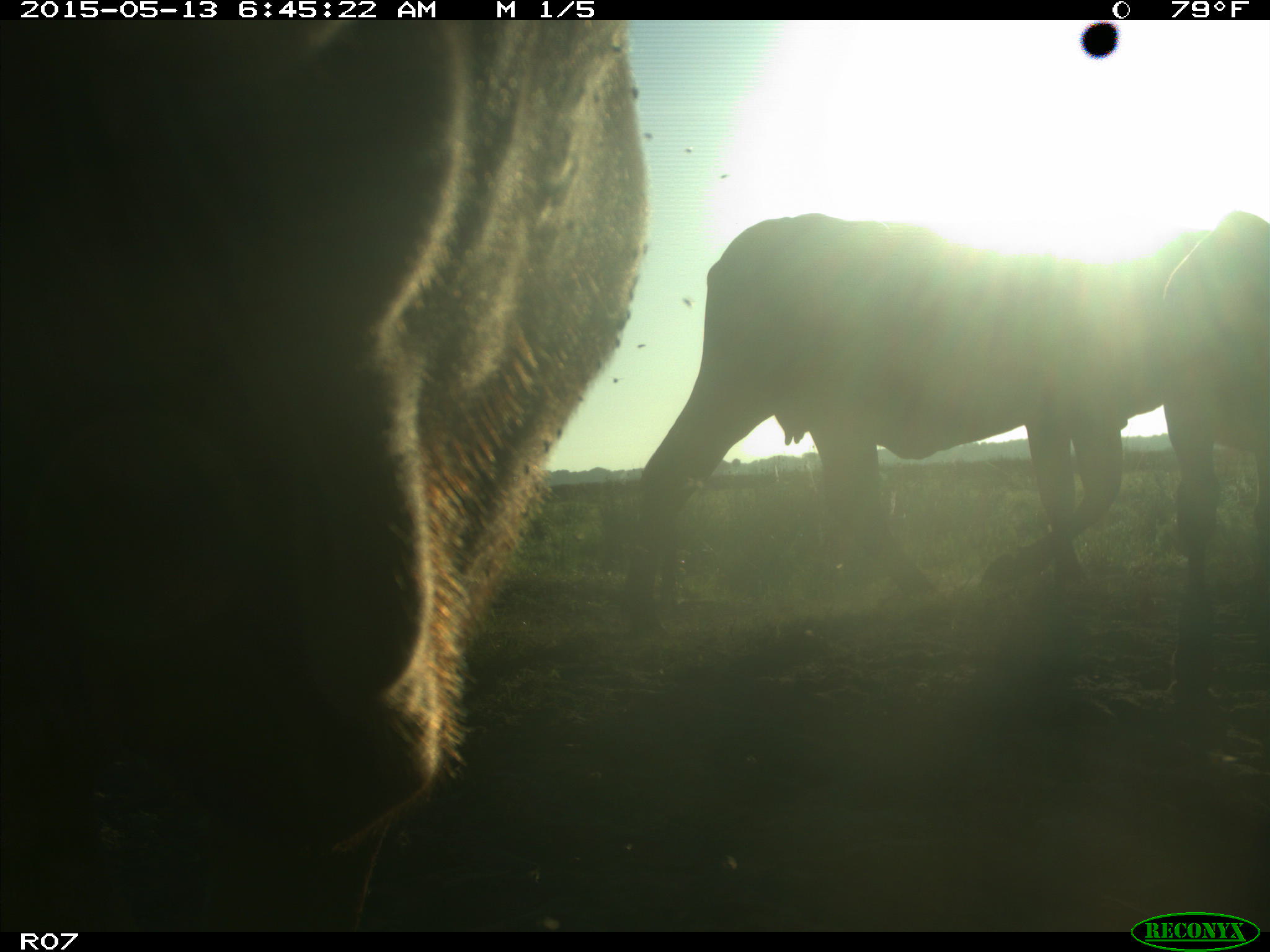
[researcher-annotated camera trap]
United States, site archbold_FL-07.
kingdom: Animalia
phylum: Chordata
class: Mammalia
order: Artiodactyla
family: Bovidae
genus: Bos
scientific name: Bos taurus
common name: domestic cow